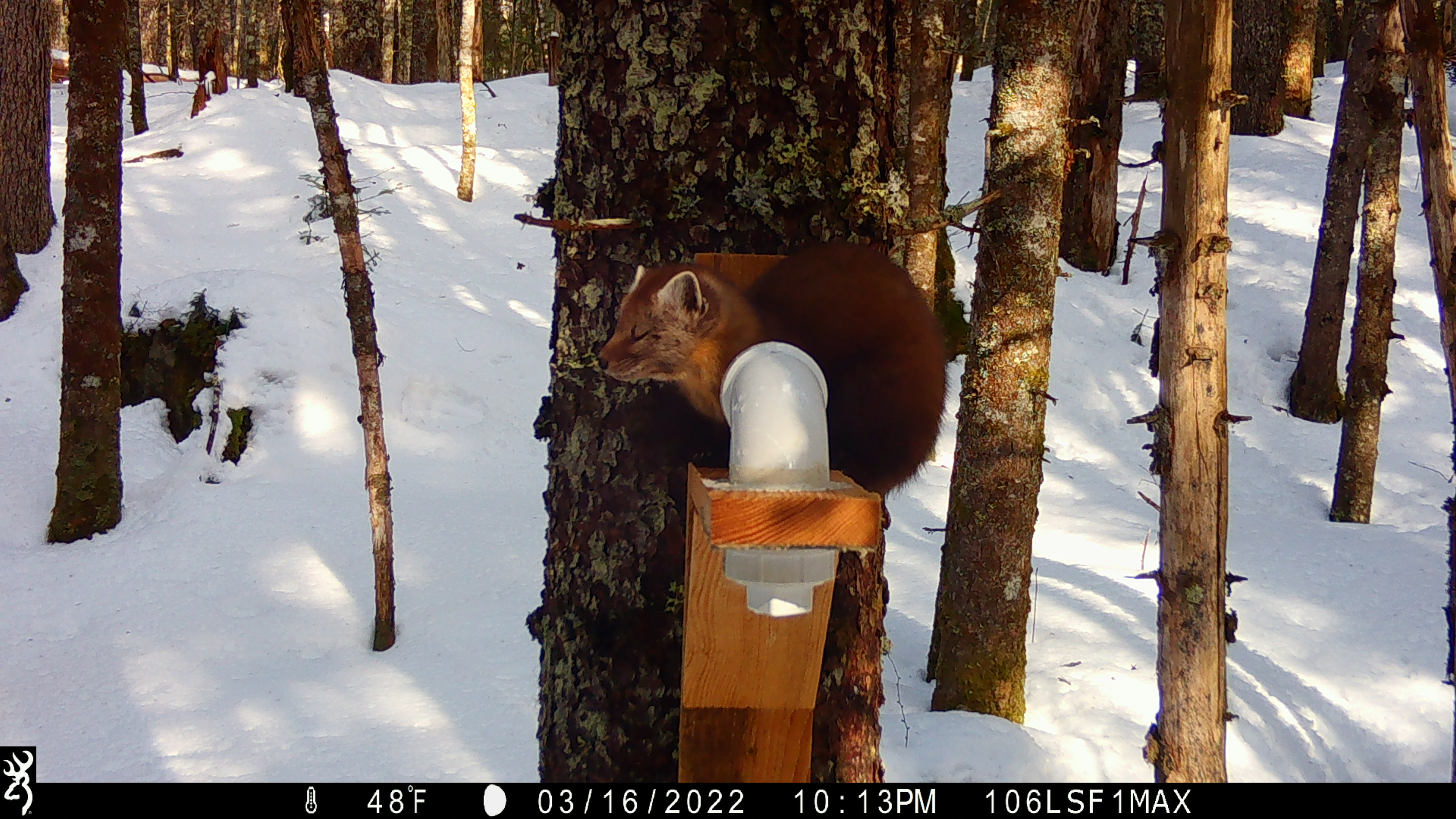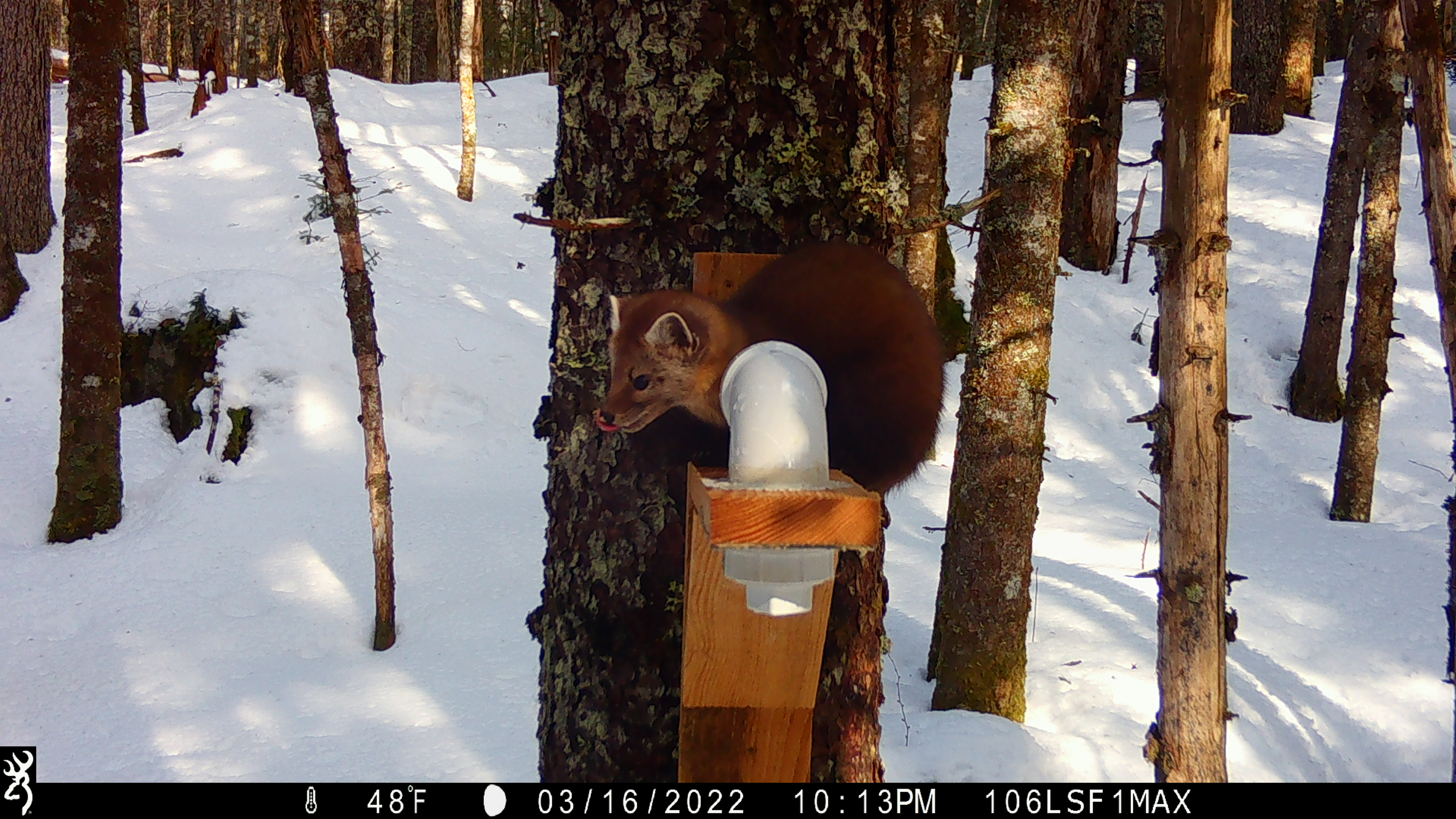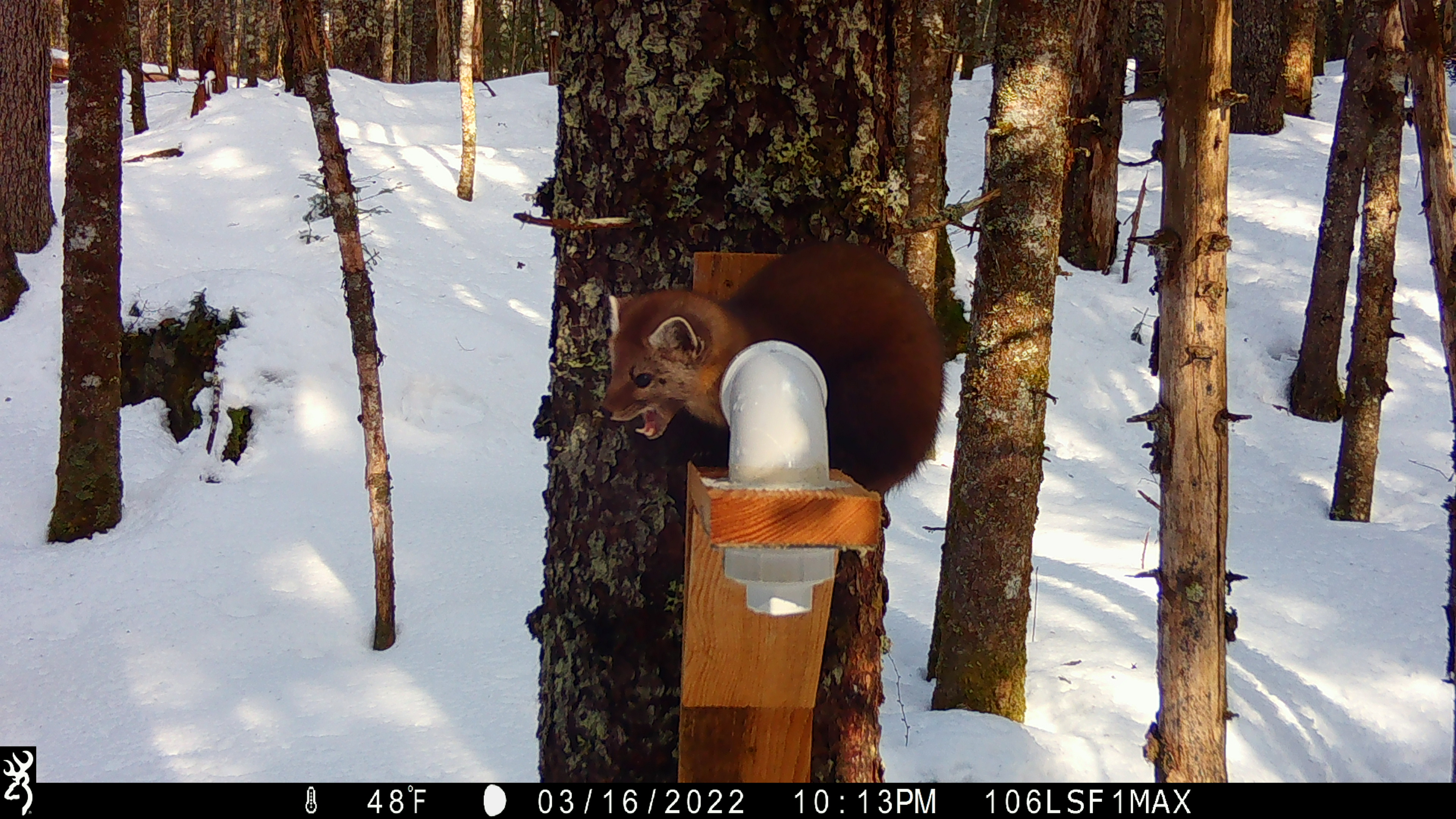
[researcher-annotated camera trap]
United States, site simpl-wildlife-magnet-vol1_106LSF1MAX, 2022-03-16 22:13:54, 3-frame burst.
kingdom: Animalia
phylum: Chordata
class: Mammalia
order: Carnivora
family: Mustelidae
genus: Martes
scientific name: Martes americana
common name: american marten